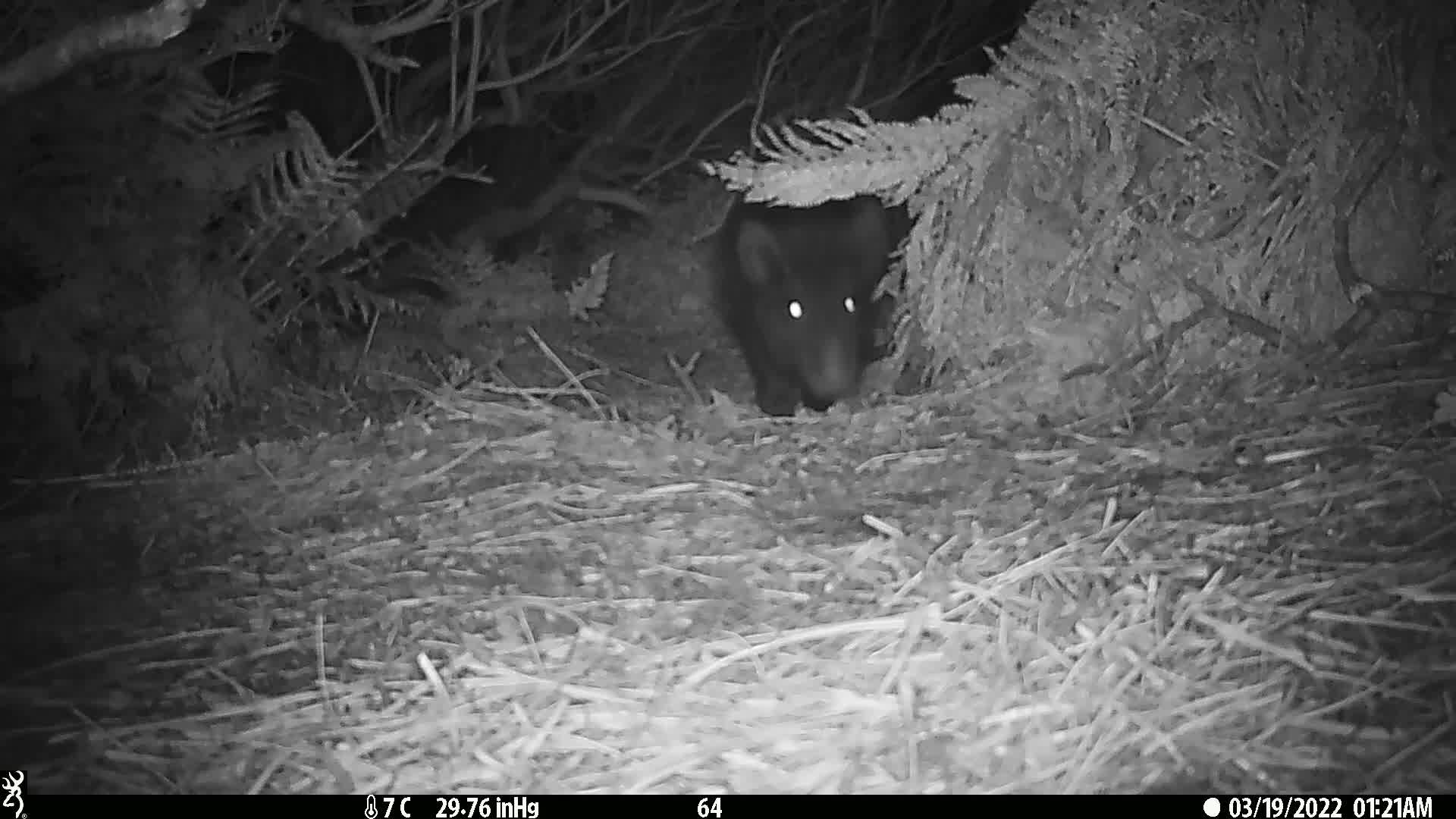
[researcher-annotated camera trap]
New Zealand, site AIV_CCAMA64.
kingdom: Animalia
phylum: Chordata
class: Mammalia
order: Artiodactyla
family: Suidae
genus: Sus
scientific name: Sus scrofa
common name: pig